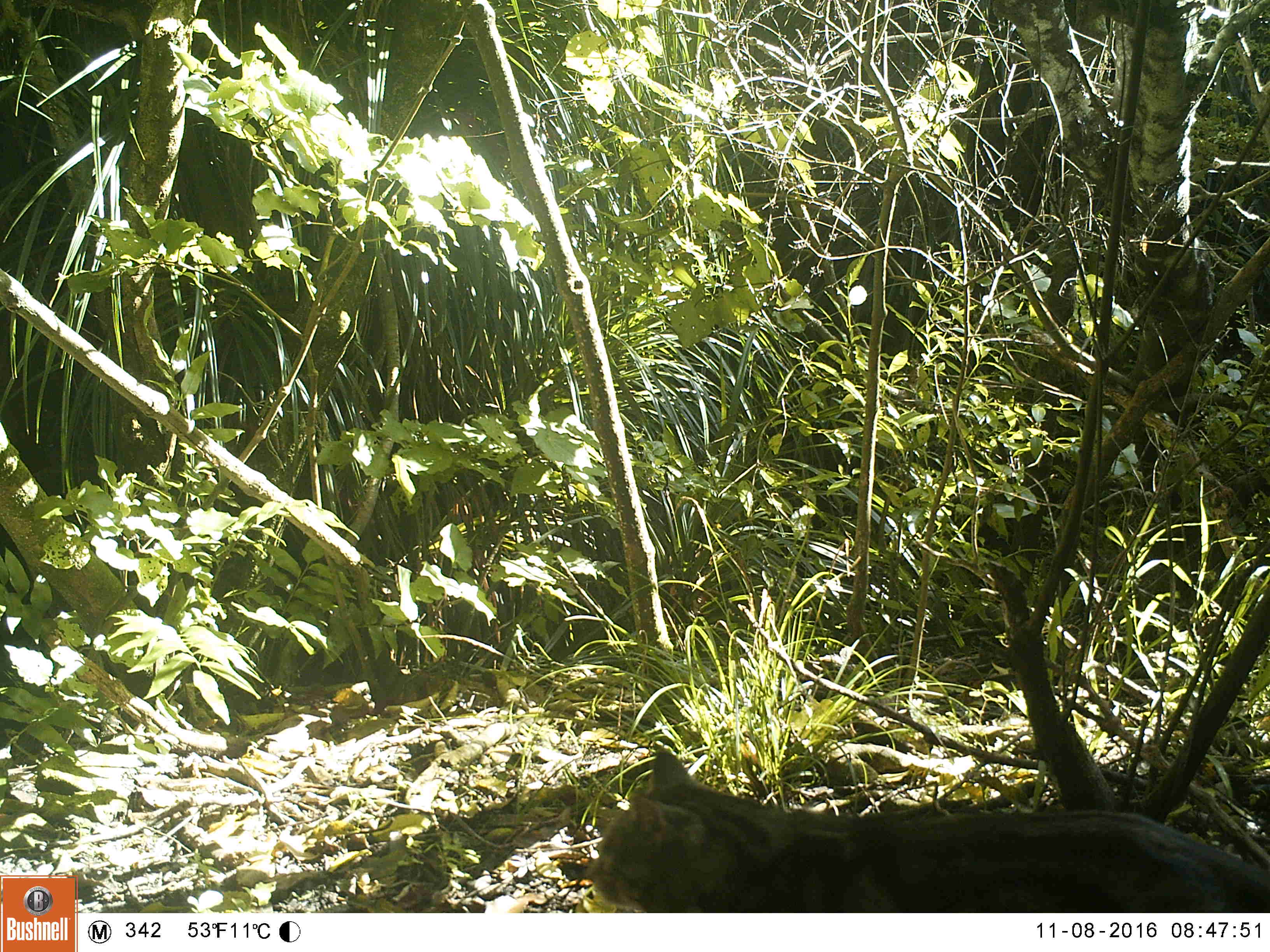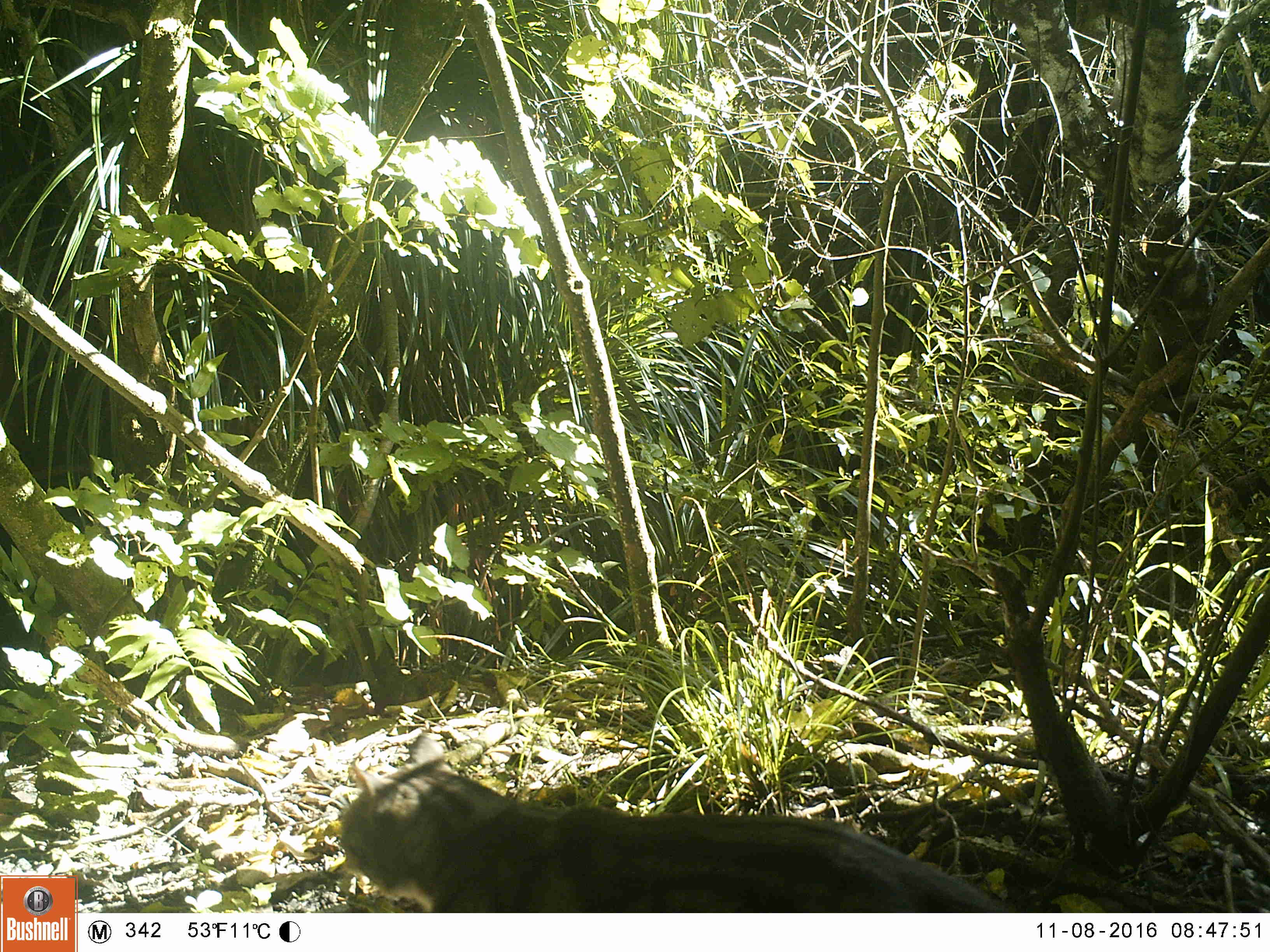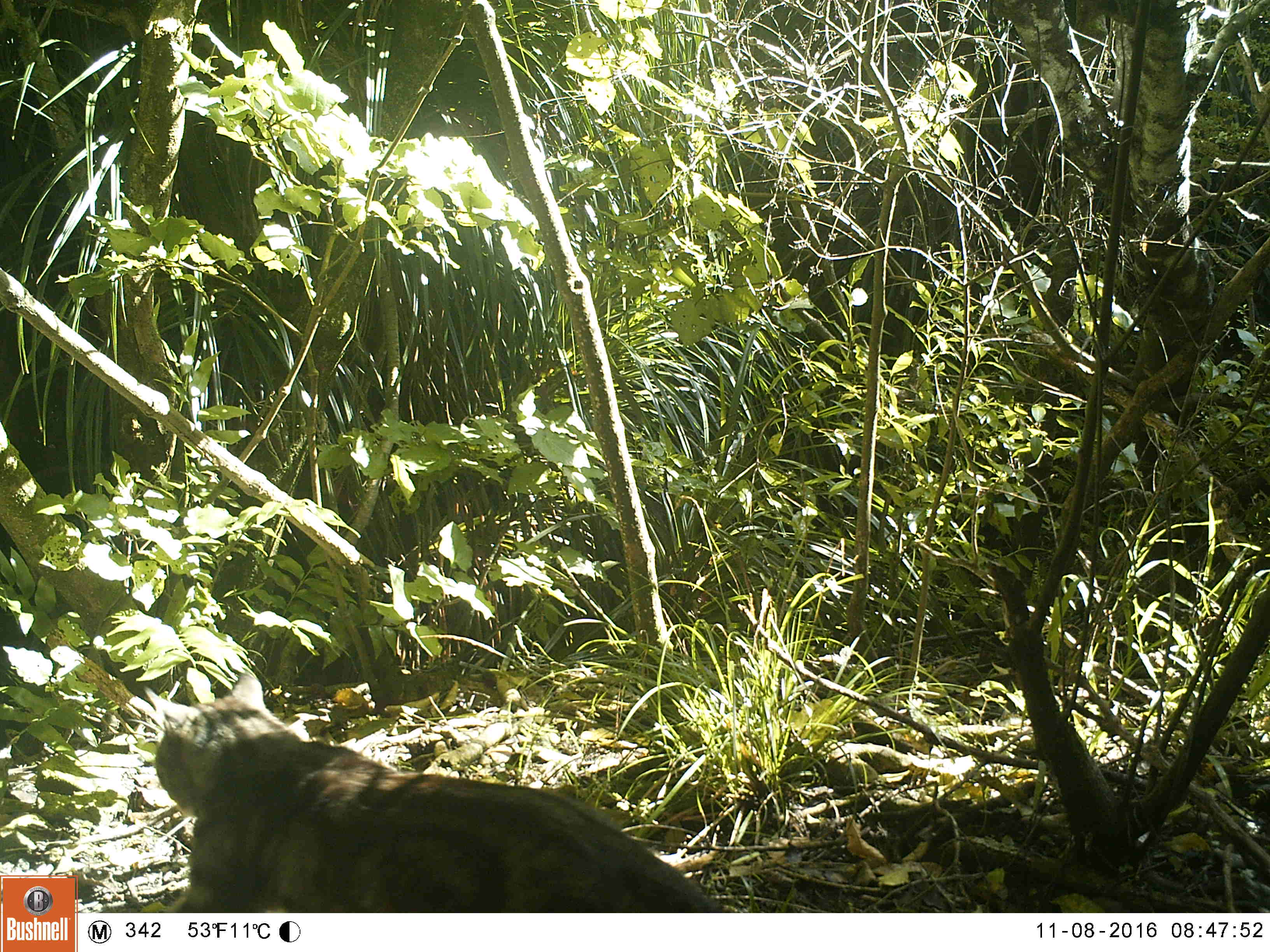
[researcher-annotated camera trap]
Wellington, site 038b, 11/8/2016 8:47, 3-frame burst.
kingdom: Animalia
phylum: Chordata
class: Mammalia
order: Carnivora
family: Felidae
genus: Felis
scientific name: Felis catus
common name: cat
Cat (Felis catus).